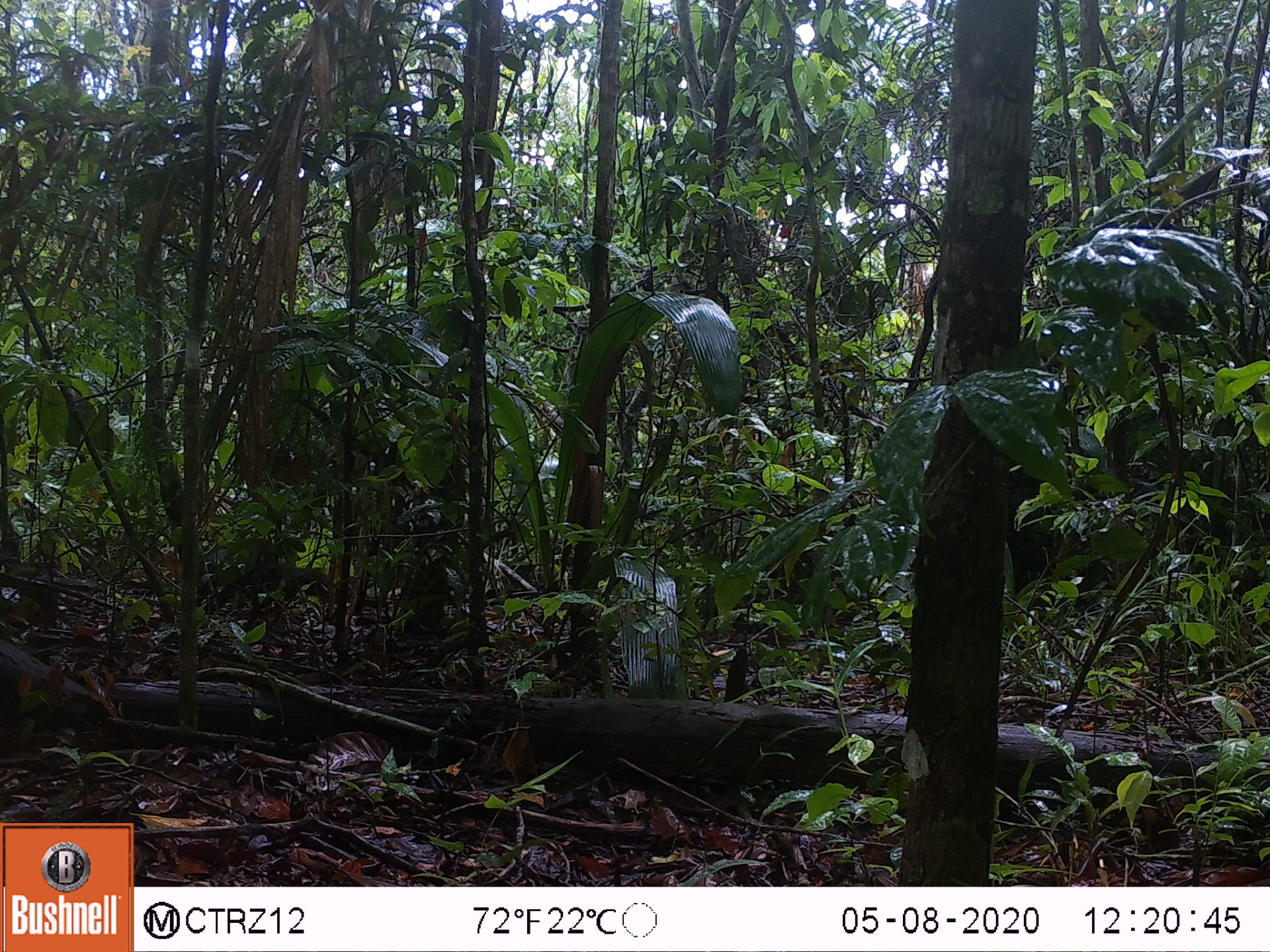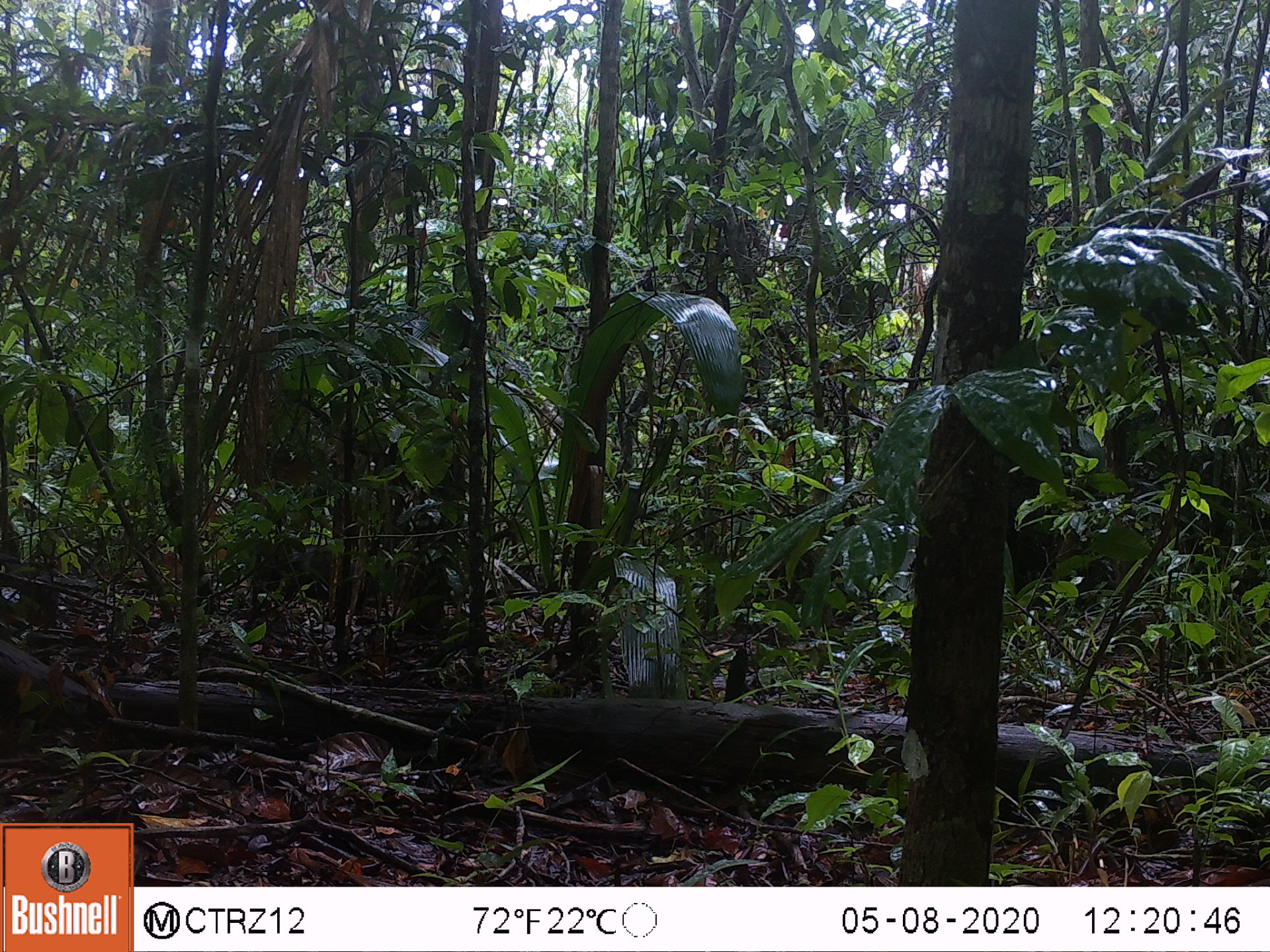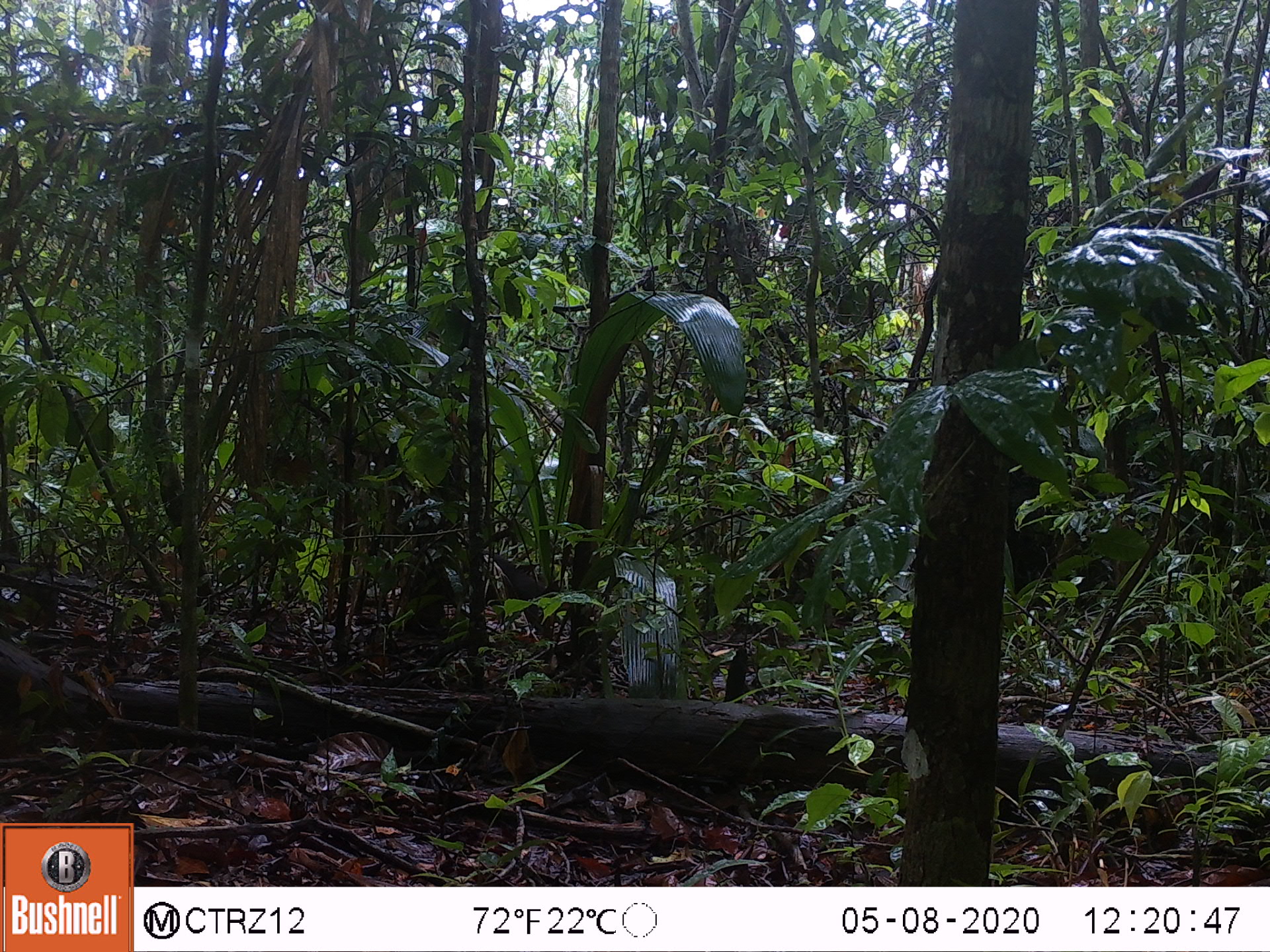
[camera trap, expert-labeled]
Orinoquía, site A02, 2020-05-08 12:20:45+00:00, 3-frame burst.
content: unidentified animal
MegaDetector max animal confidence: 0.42